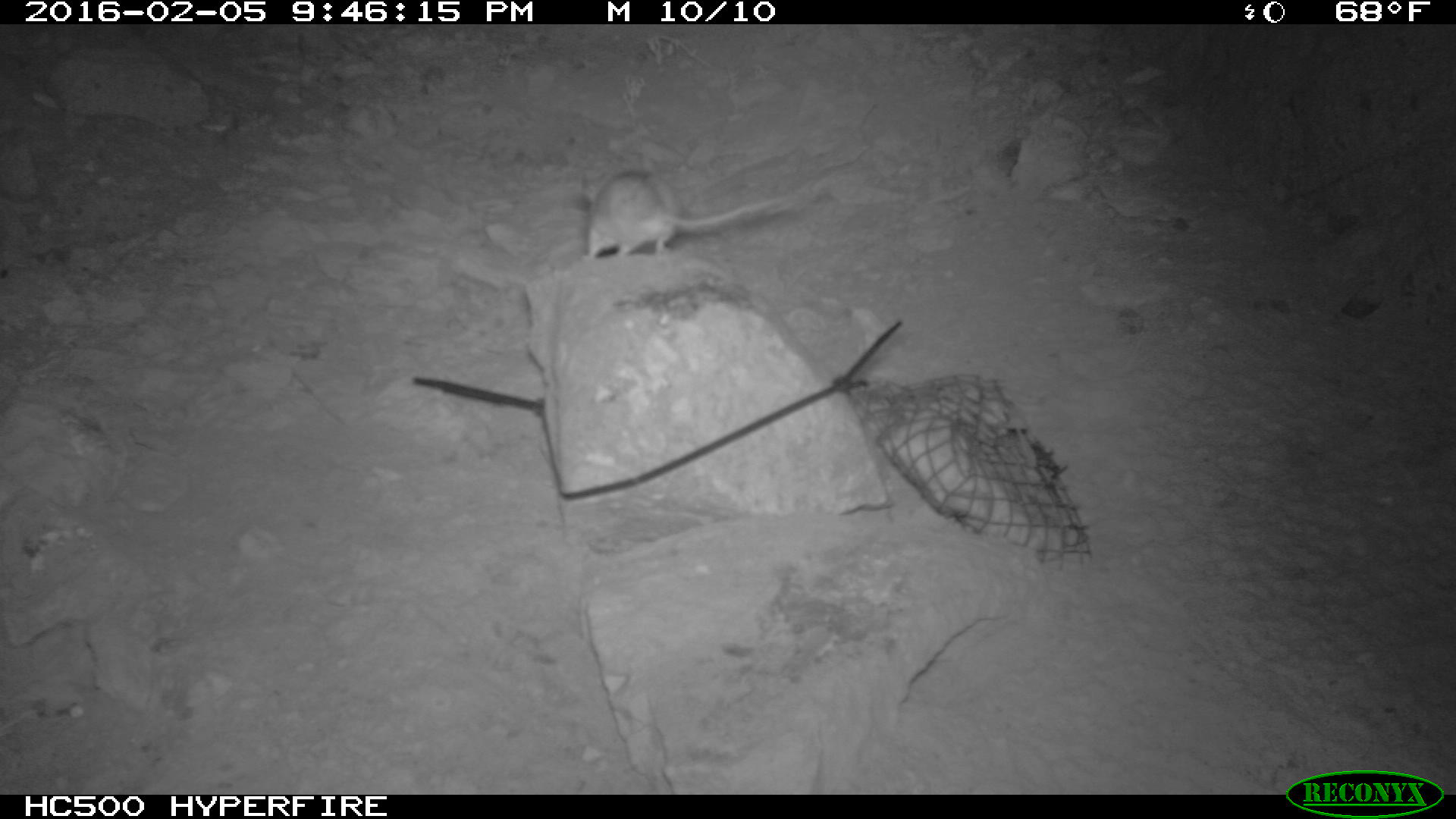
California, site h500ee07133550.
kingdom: Animalia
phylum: Chordata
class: Mammalia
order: Rodentia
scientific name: Rodentia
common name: rodent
Rodent (Rodentia).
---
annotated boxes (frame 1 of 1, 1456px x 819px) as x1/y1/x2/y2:
rodent: 581/170/788/262